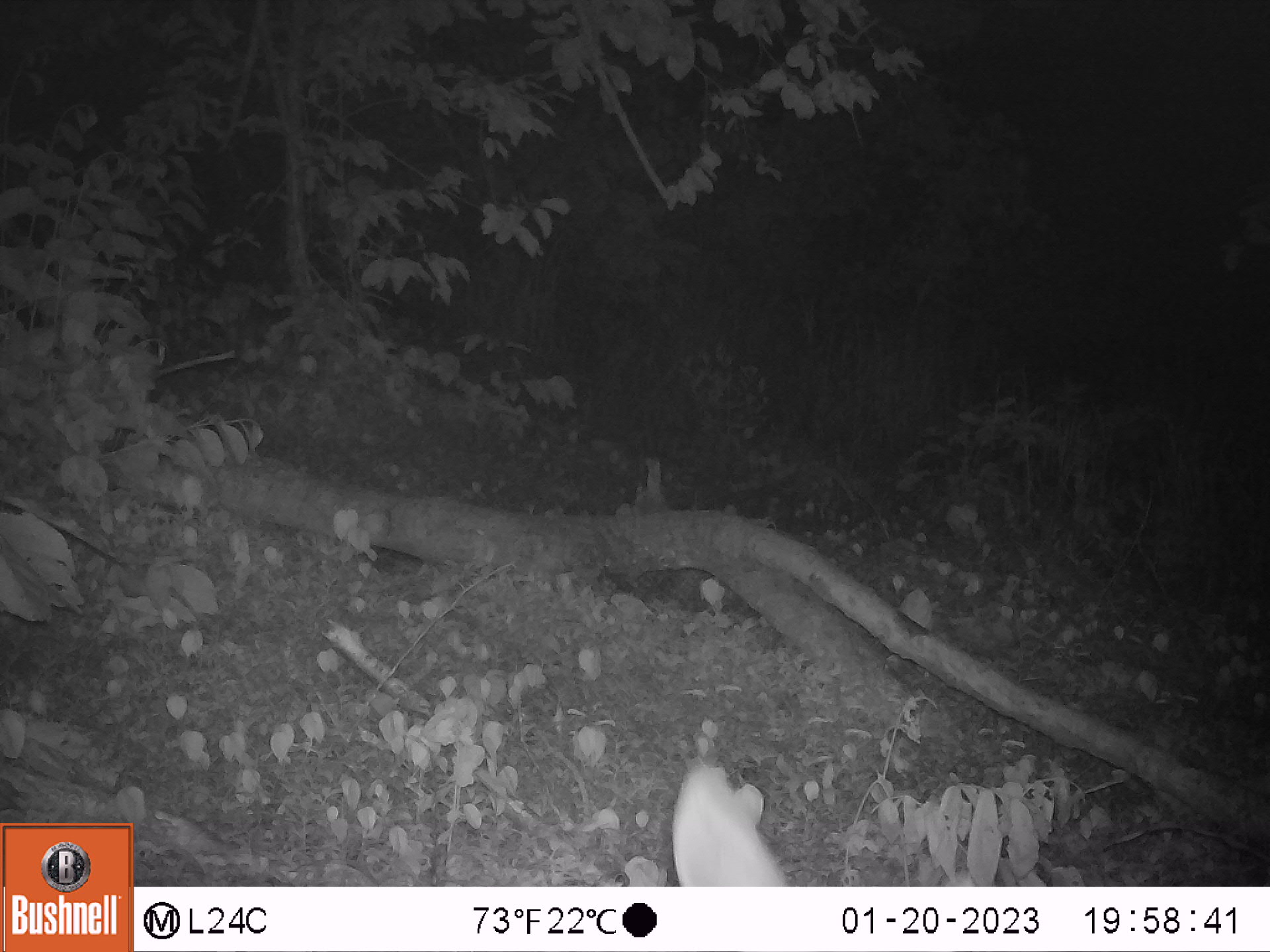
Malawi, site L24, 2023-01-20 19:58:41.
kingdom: Animalia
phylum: Chordata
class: Mammalia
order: Artiodactyla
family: Bovidae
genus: Tragelaphus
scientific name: Tragelaphus sylvaticus sylvaticus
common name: cape bushbuck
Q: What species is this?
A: Cape bushbuck (Tragelaphus sylvaticus sylvaticus).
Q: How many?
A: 1.